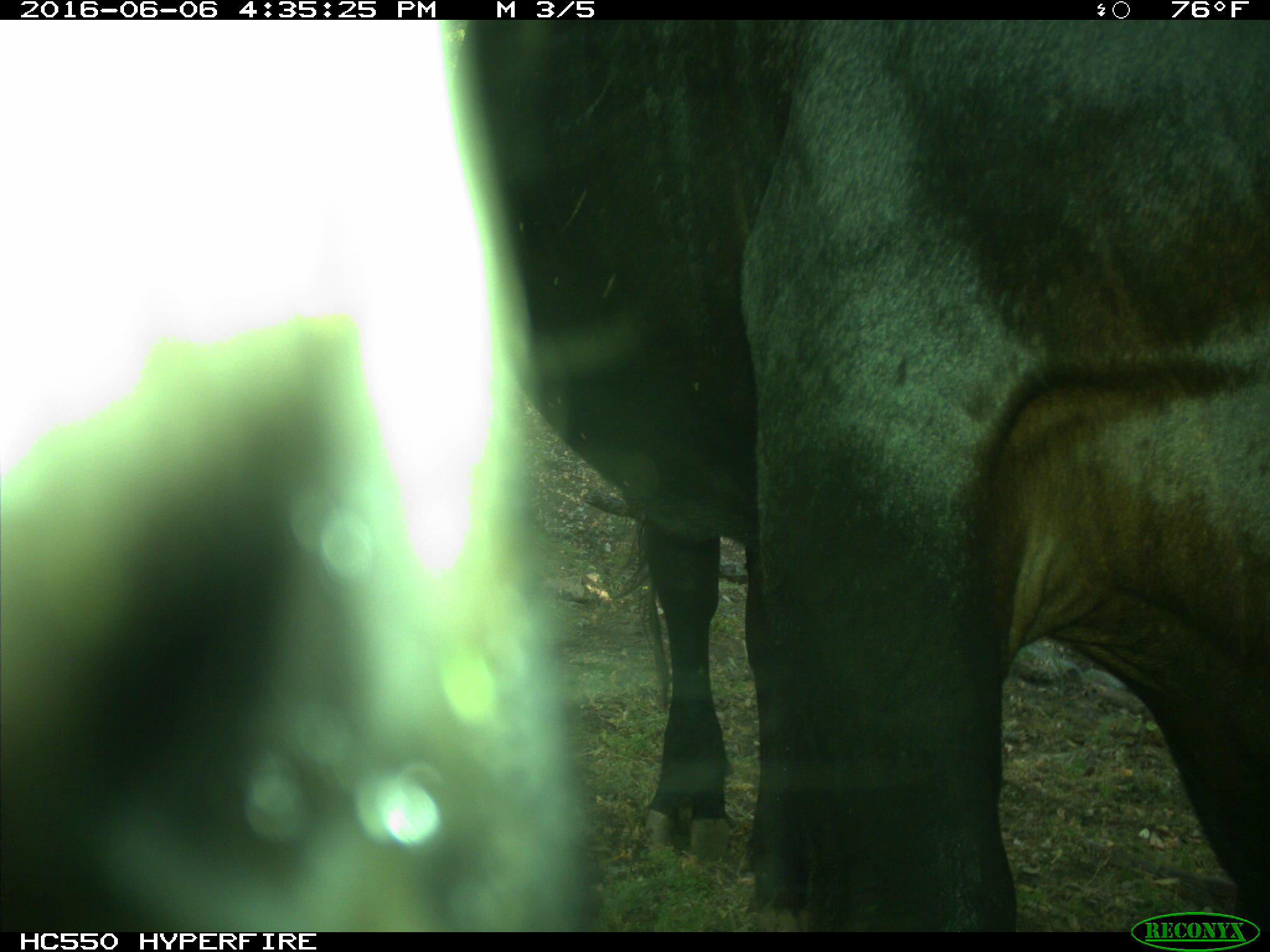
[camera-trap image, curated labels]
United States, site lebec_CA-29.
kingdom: Animalia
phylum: Chordata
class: Mammalia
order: Artiodactyla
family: Bovidae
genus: Bos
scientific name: Bos taurus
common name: domestic cow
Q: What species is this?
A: Bos taurus (domestic cow).